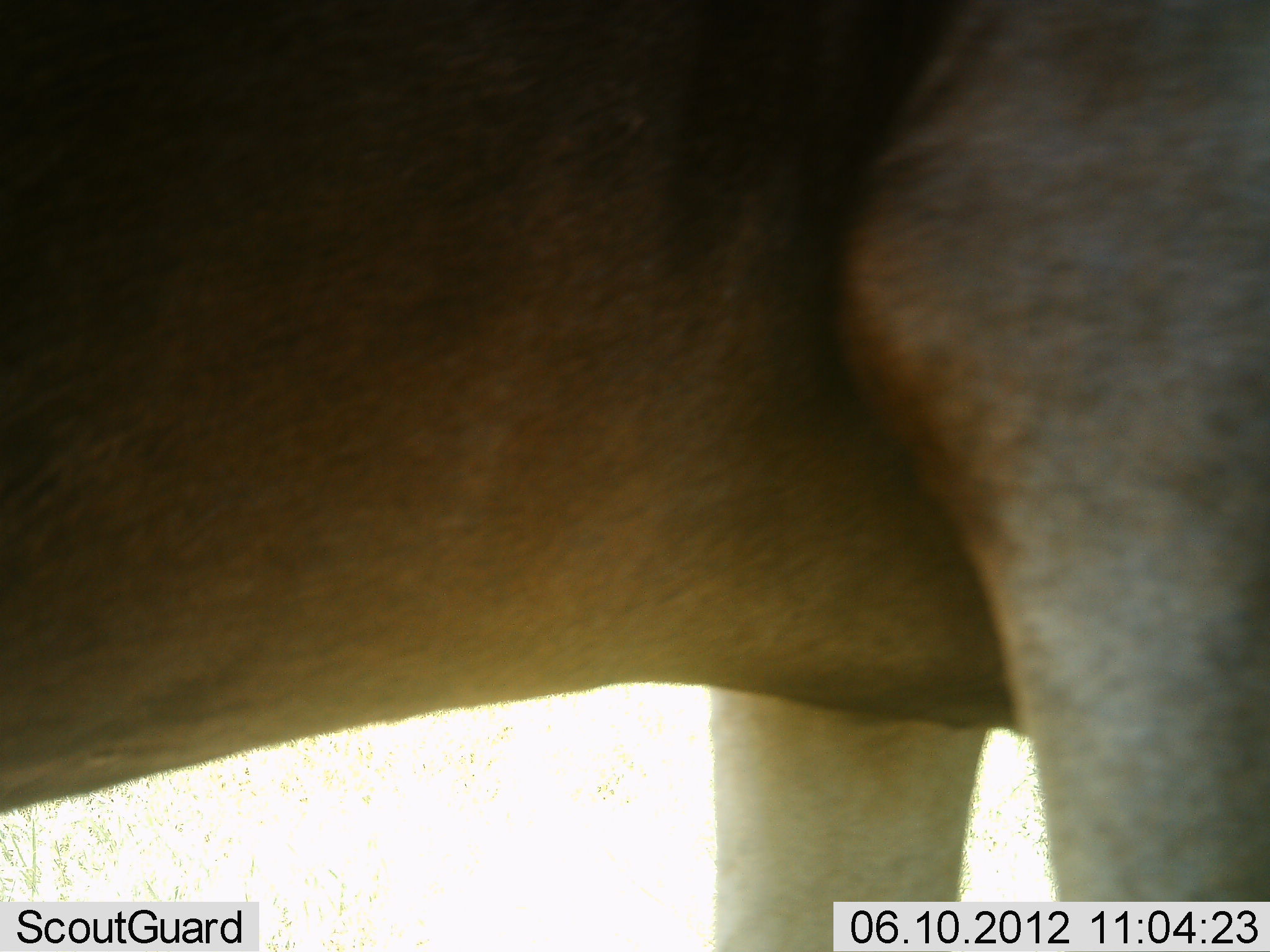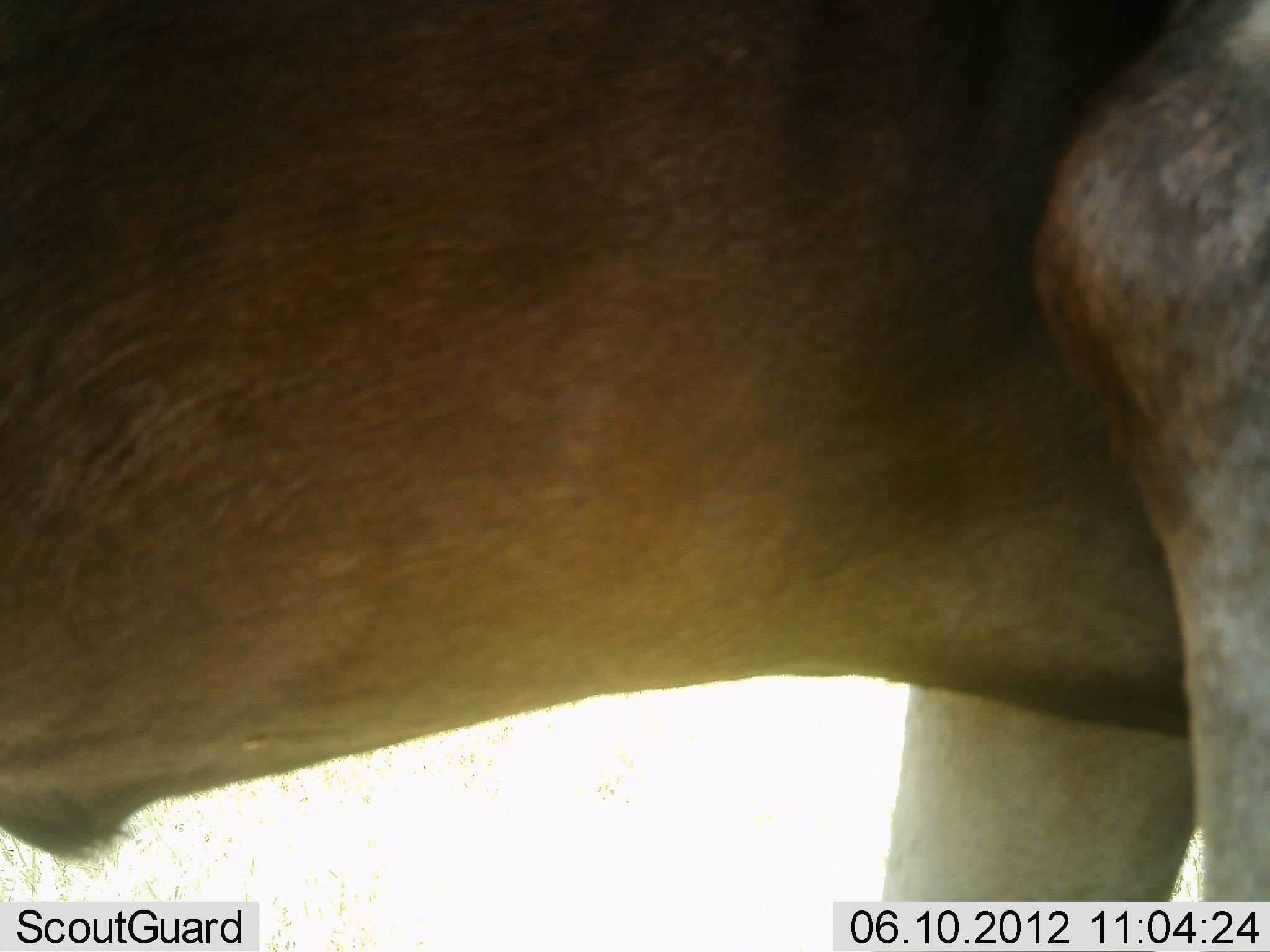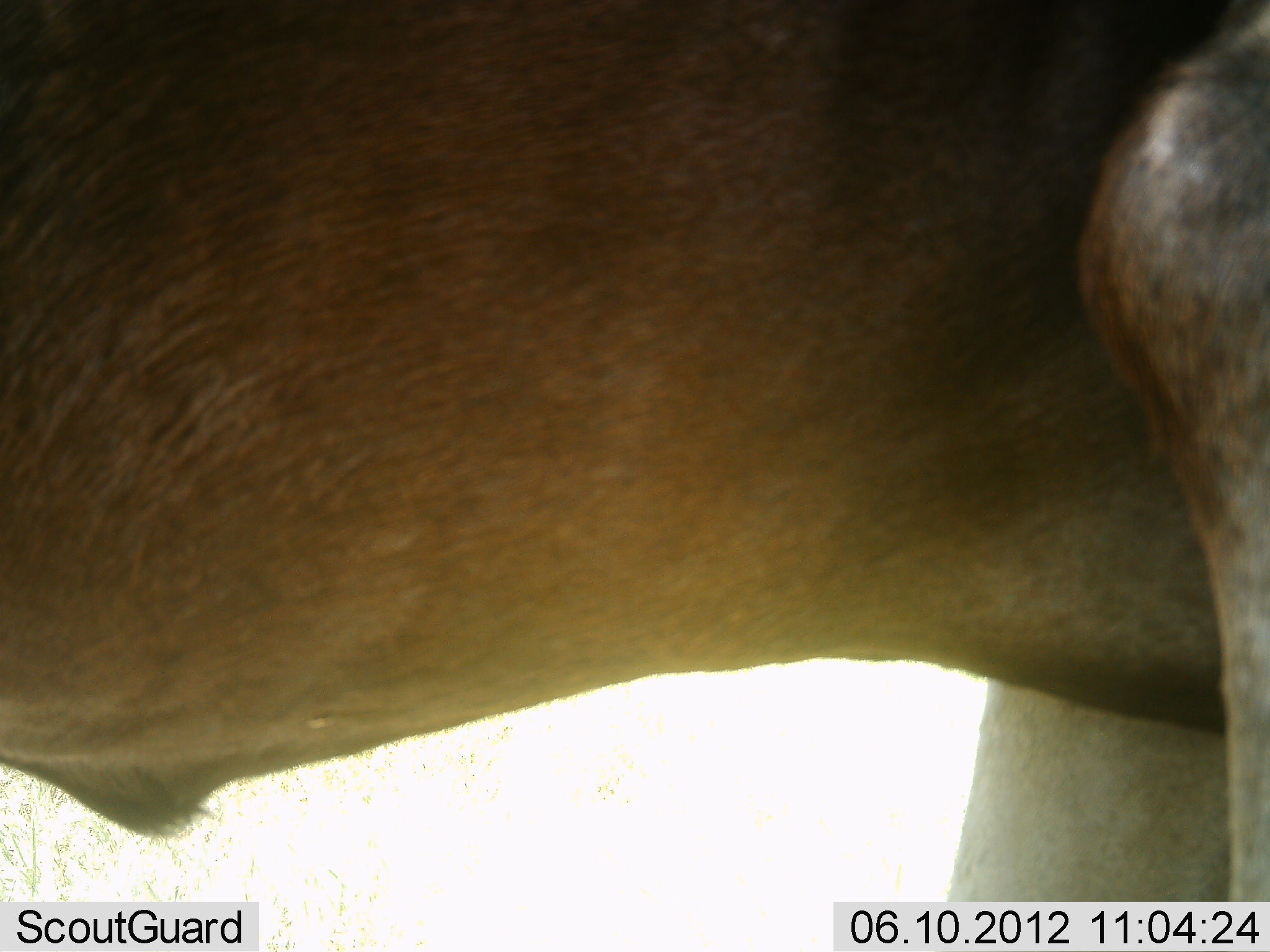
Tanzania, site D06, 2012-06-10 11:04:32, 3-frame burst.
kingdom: Animalia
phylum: Chordata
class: Mammalia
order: Artiodactyla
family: Bovidae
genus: Connochaetes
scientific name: Connochaetes taurinus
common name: blue wildebeest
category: wildebeest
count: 1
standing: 80%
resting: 0%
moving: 20%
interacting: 0%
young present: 0%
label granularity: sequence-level